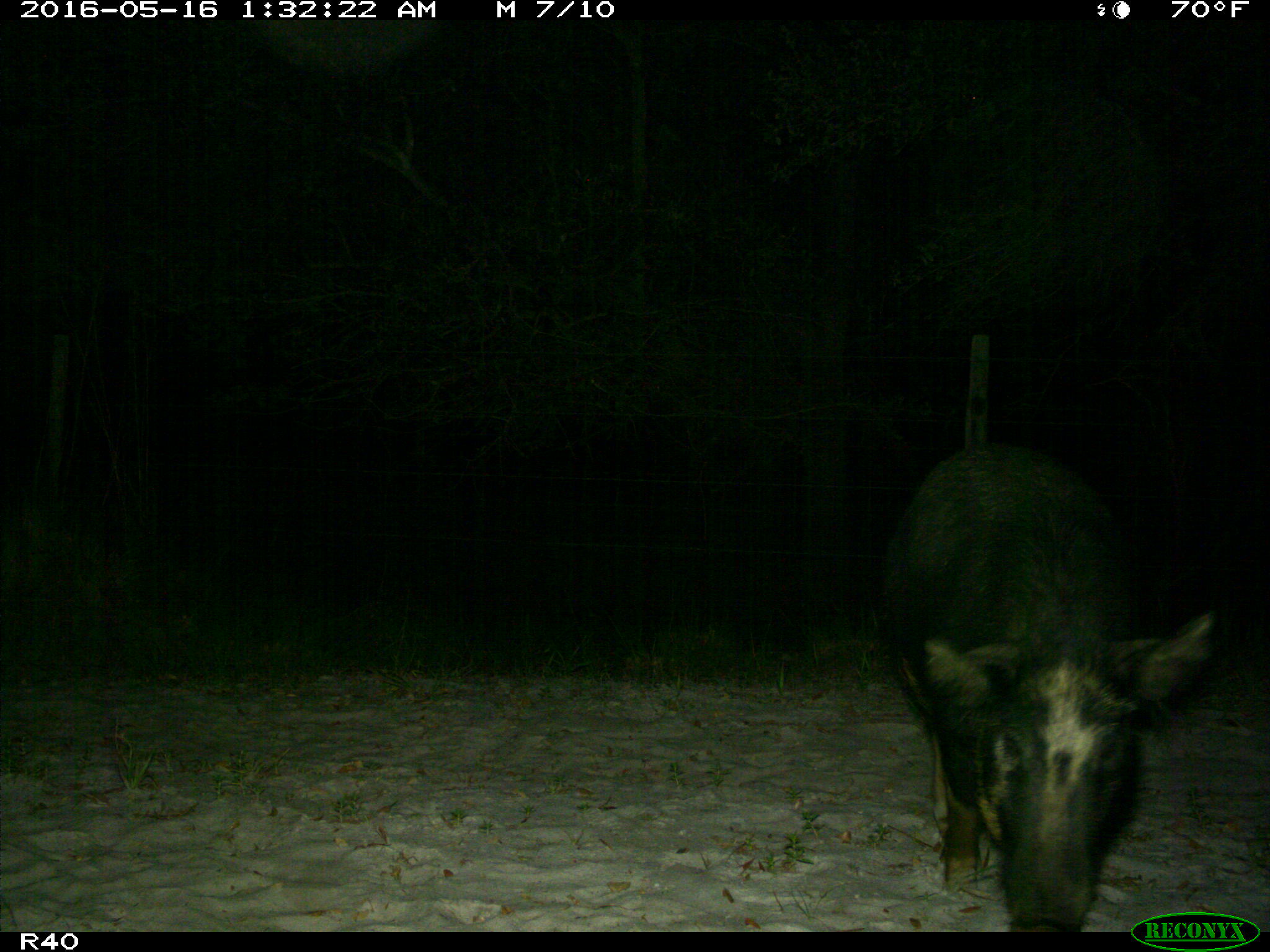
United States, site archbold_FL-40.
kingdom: Animalia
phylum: Chordata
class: Mammalia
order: Artiodactyla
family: Suidae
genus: Sus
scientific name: Sus scrofa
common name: wild boar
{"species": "Sus scrofa (wild boar)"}